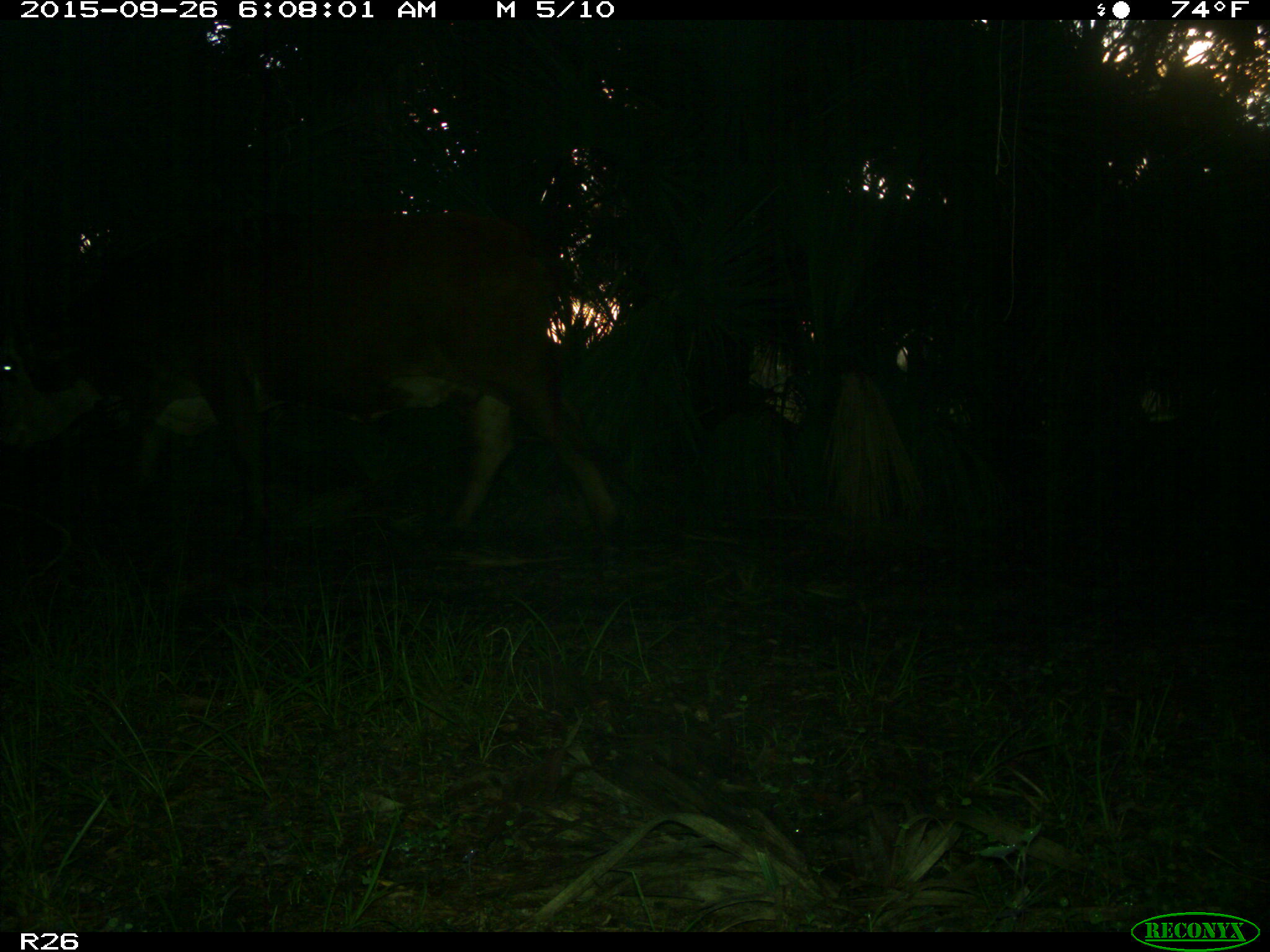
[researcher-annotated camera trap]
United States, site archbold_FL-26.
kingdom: Animalia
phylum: Chordata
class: Mammalia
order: Artiodactyla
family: Bovidae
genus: Bos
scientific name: Bos taurus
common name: domestic cow